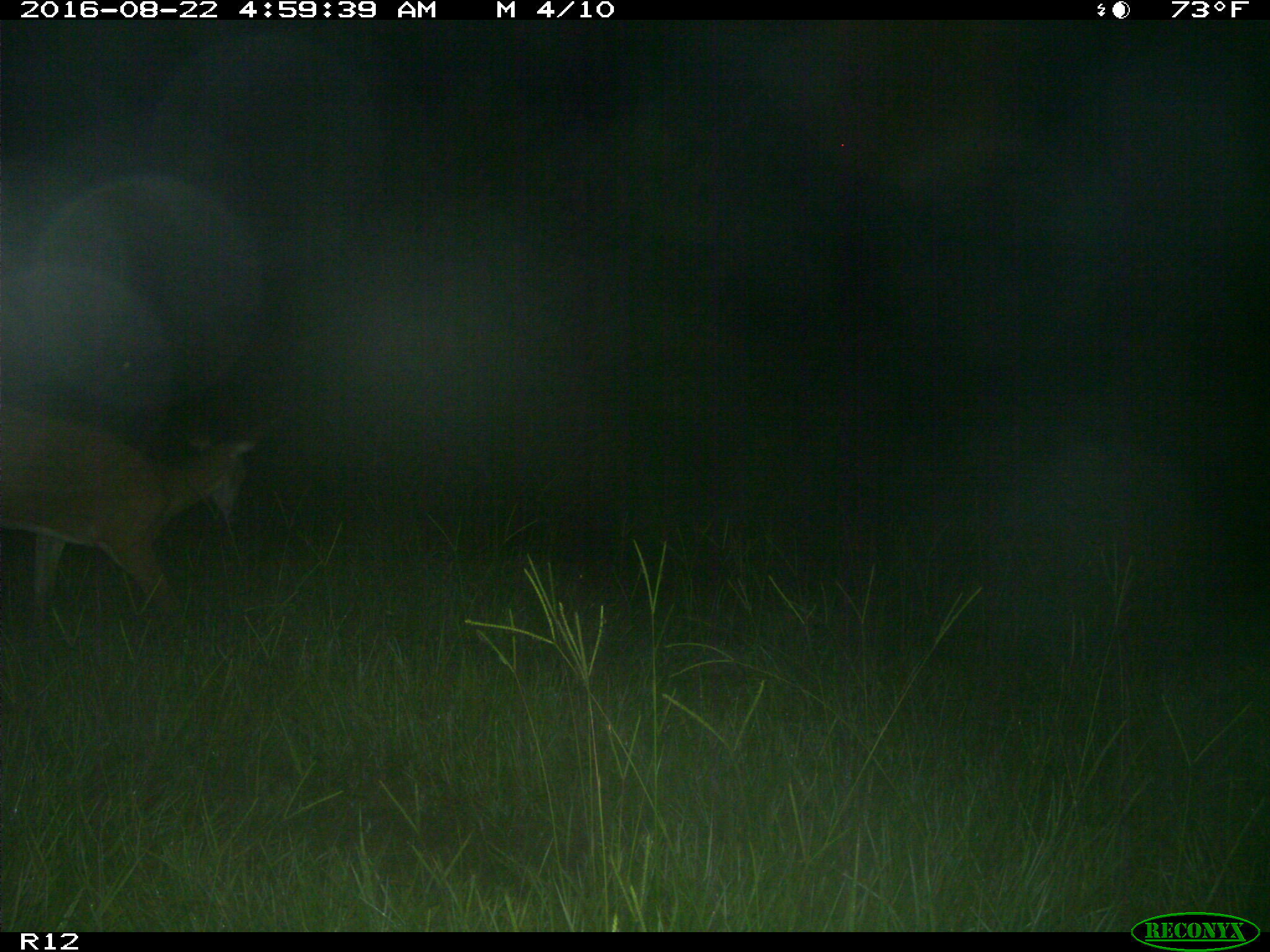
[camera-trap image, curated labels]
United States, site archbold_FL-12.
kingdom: Animalia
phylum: Chordata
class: Mammalia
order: Artiodactyla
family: Cervidae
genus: Odocoileus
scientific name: Odocoileus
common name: deer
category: unidentified deer